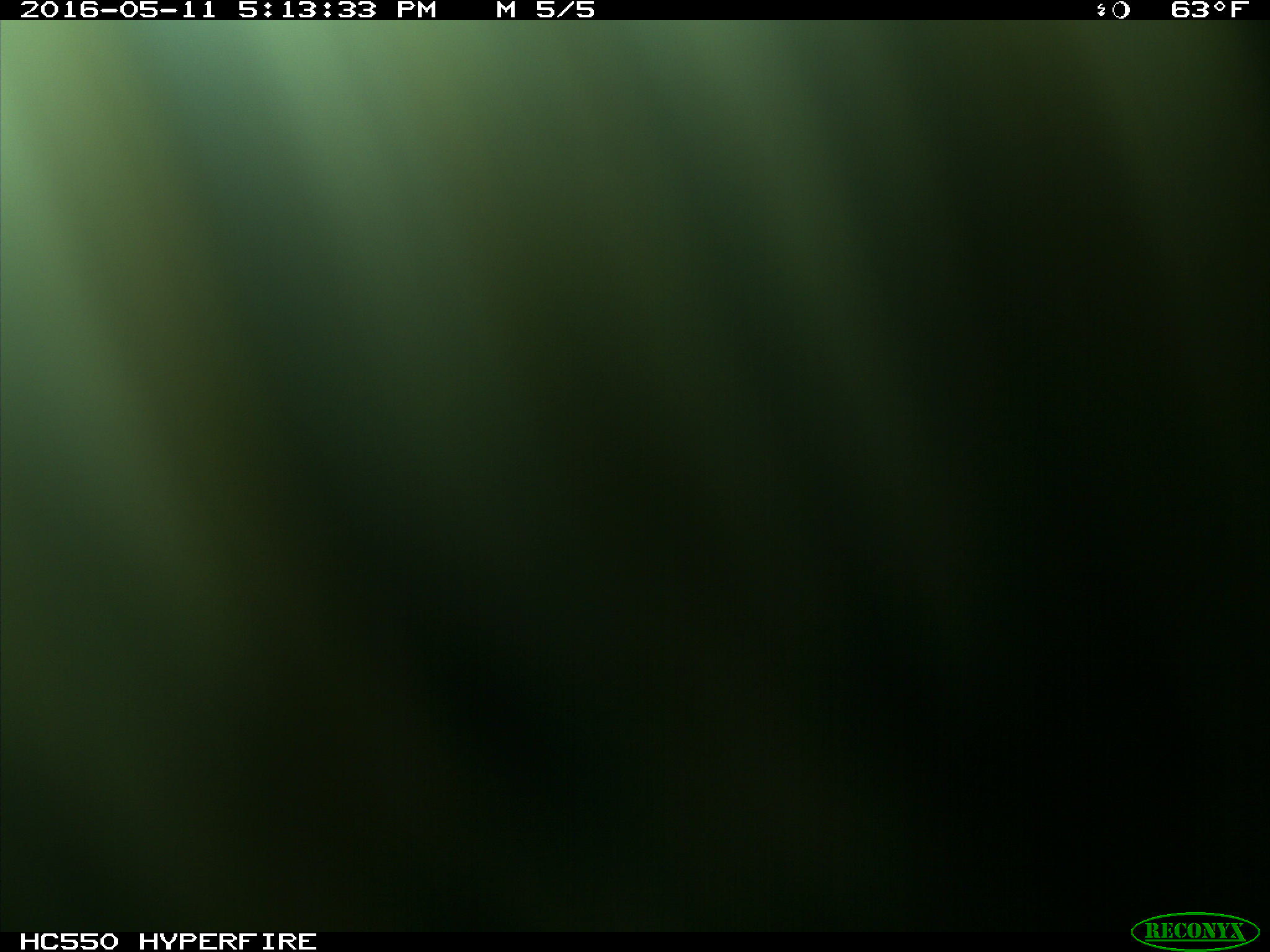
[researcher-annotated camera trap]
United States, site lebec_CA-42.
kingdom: Animalia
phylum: Chordata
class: Mammalia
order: Artiodactyla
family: Bovidae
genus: Bos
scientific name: Bos taurus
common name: domestic cow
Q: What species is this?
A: Bos taurus (domestic cow).